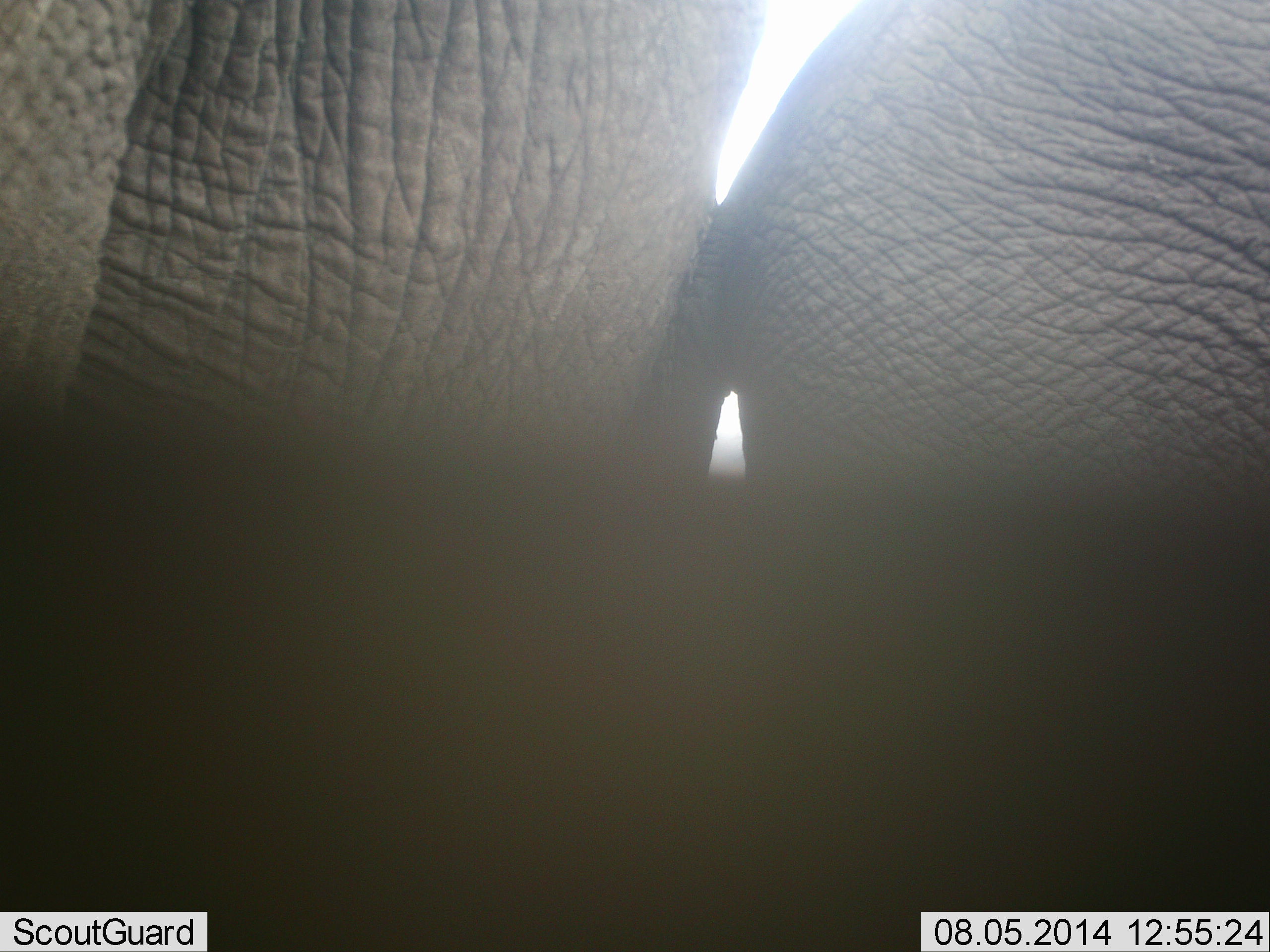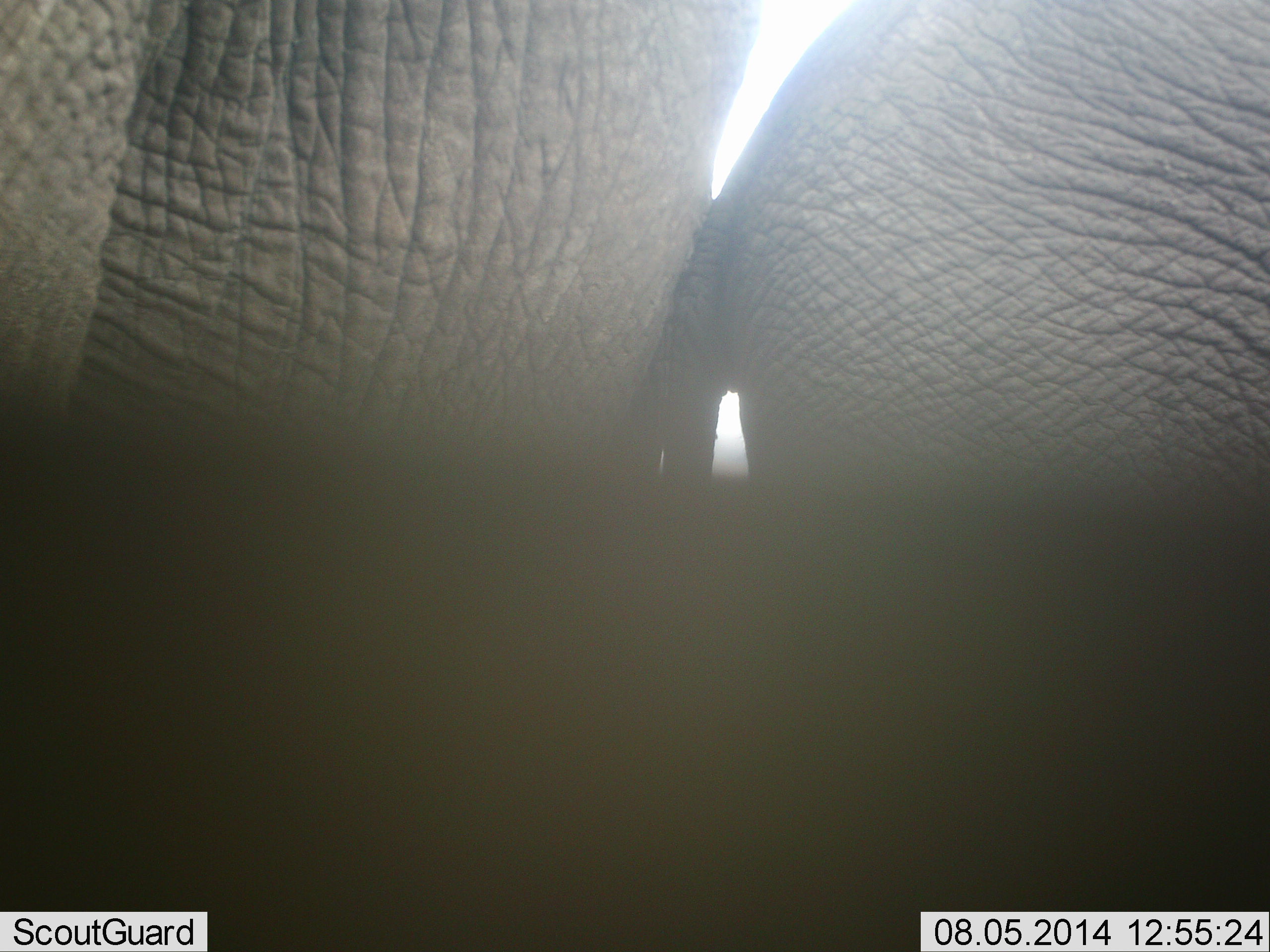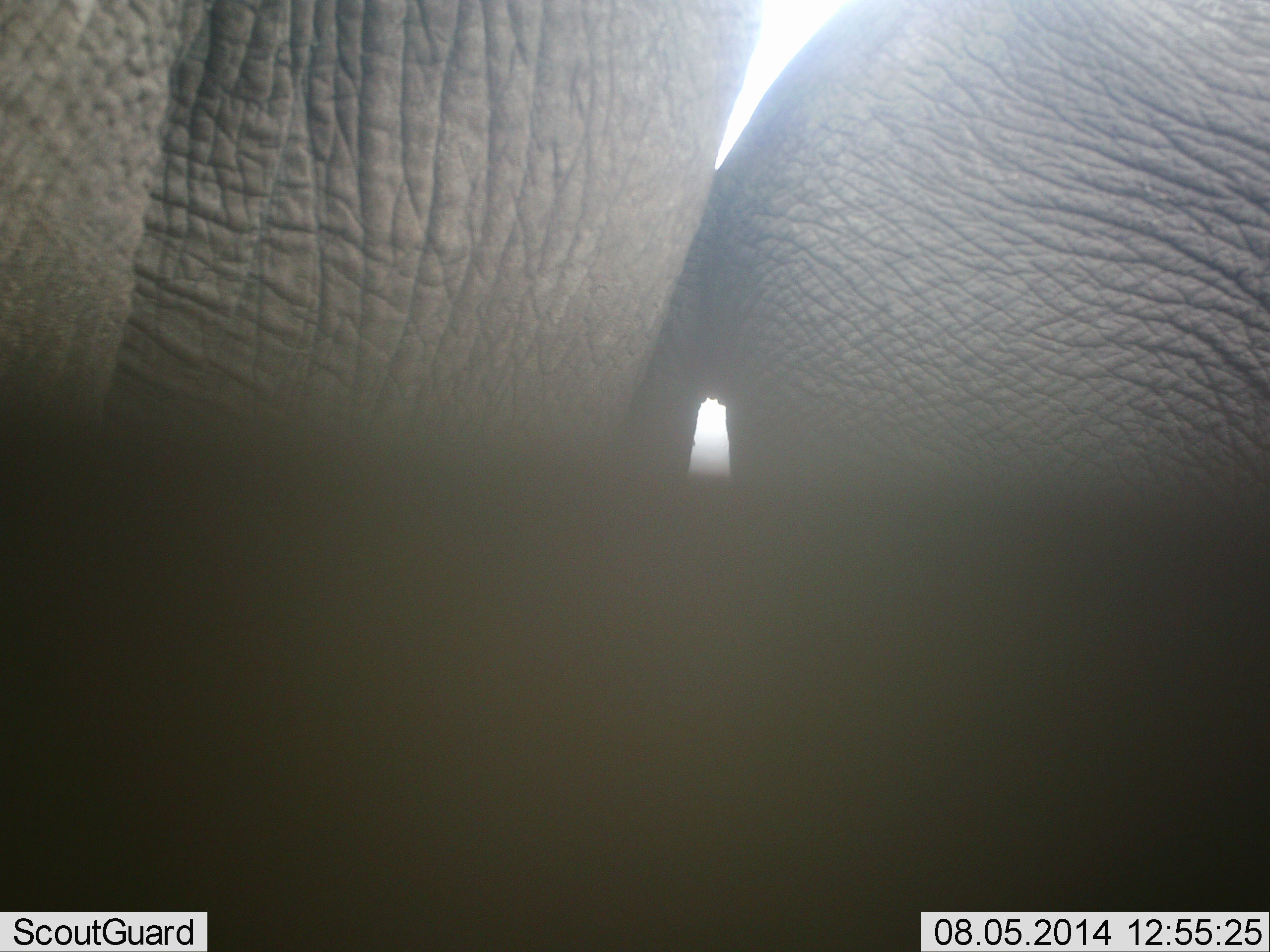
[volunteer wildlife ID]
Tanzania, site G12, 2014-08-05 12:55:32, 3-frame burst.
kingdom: Animalia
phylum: Chordata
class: Mammalia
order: Proboscidea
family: Elephantidae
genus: Loxodonta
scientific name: Loxodonta africana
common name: african bush elephant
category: elephant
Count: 2.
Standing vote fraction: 70%.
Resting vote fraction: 0%.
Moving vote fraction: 0%.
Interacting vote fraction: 30%.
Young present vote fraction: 10%.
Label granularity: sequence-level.